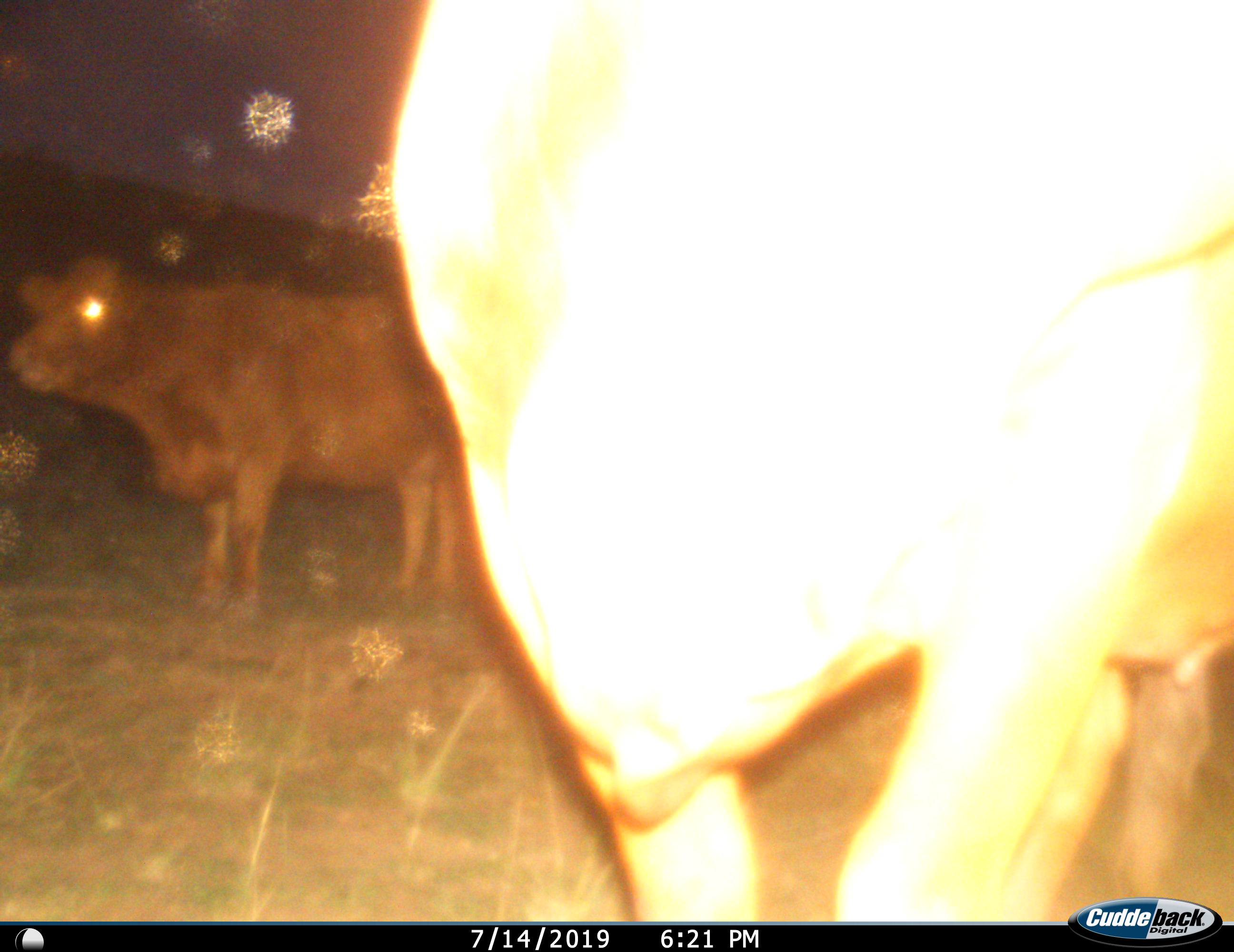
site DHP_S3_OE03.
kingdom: Animalia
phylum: Chordata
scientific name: Vertebrata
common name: domestic animal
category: domesticanimal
Domesticanimal (domestic animal) (Vertebrata), count 2. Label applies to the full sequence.